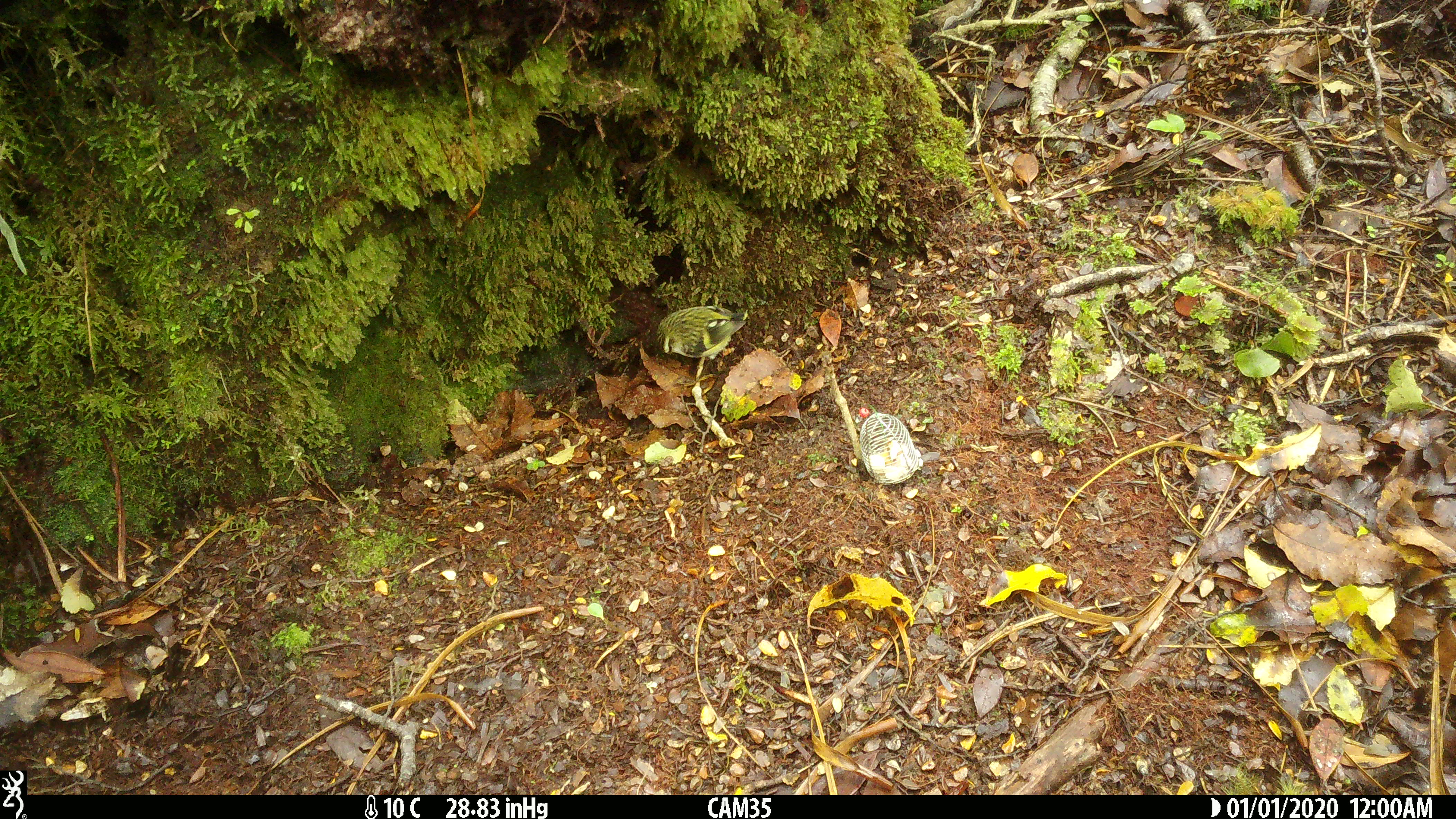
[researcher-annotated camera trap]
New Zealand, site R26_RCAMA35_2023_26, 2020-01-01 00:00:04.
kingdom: Animalia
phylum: Chordata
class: Aves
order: Passeriformes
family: Acanthisittidae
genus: Acanthisitta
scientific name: Acanthisitta chloris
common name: rifleman